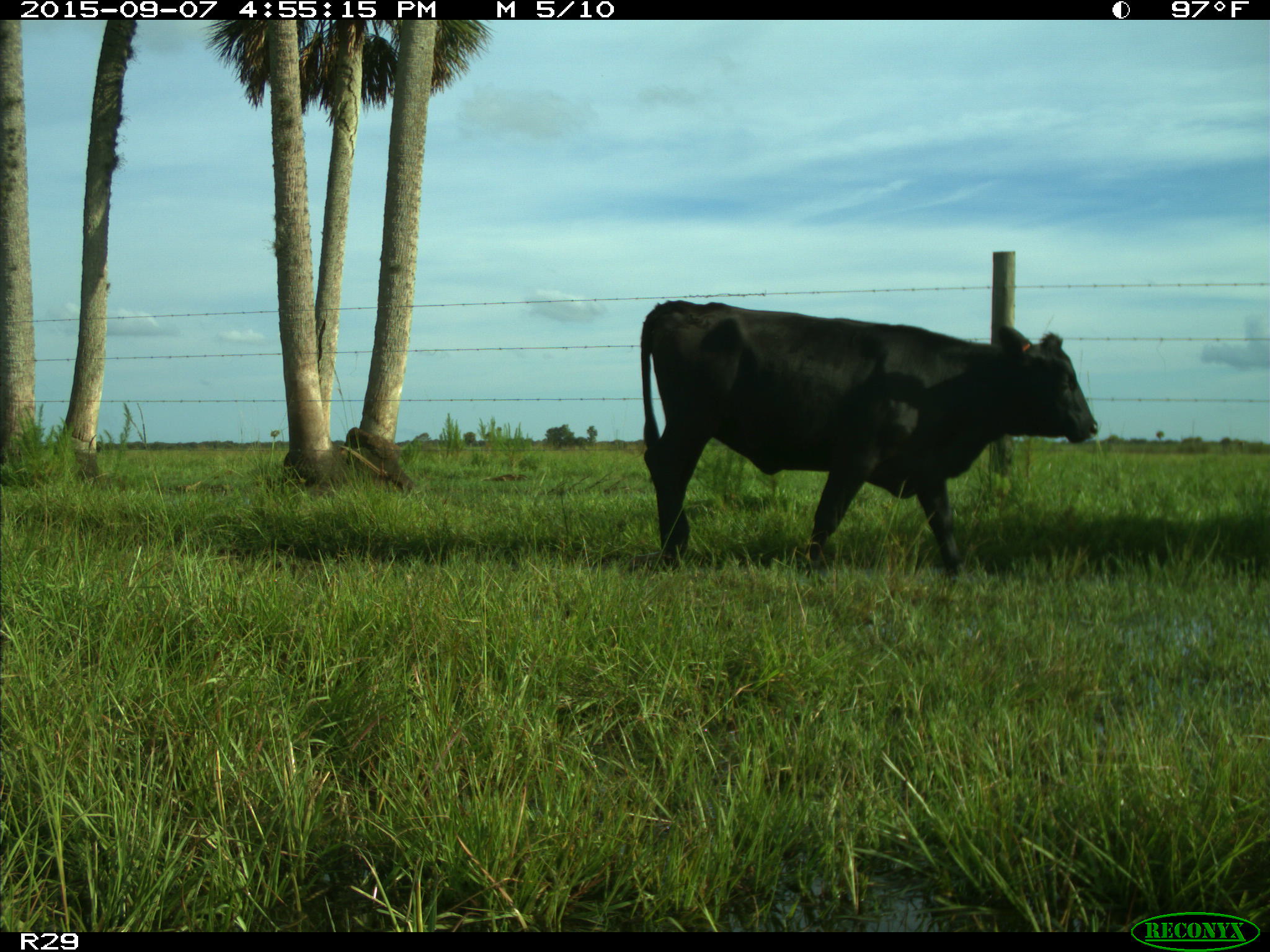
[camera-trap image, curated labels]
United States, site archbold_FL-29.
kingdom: Animalia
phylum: Chordata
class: Mammalia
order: Artiodactyla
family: Bovidae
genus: Bos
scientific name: Bos taurus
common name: domestic cow